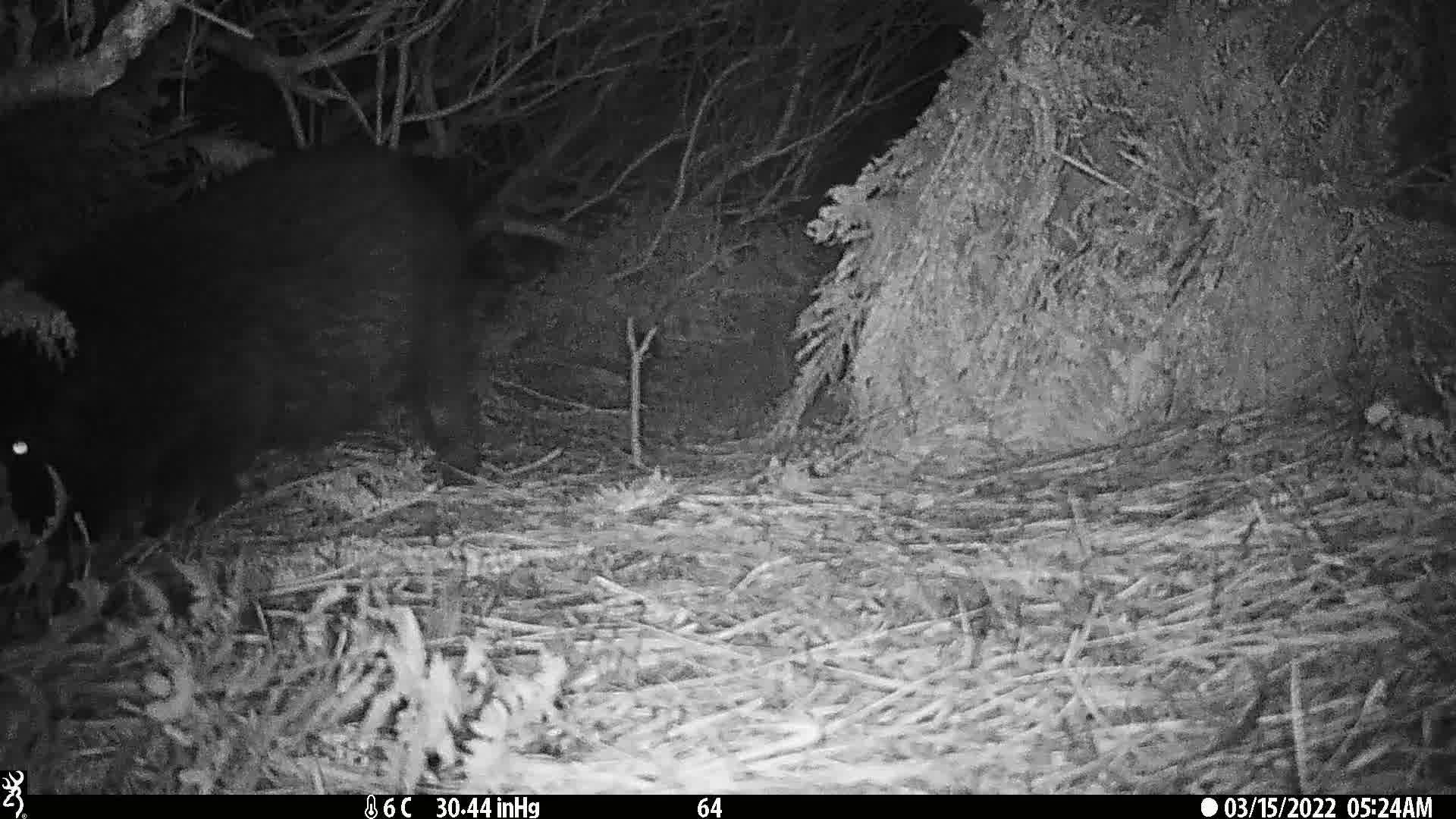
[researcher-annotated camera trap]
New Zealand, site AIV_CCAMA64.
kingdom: Animalia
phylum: Chordata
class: Mammalia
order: Artiodactyla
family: Suidae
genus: Sus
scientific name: Sus scrofa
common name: pig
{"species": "pig (Sus scrofa)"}